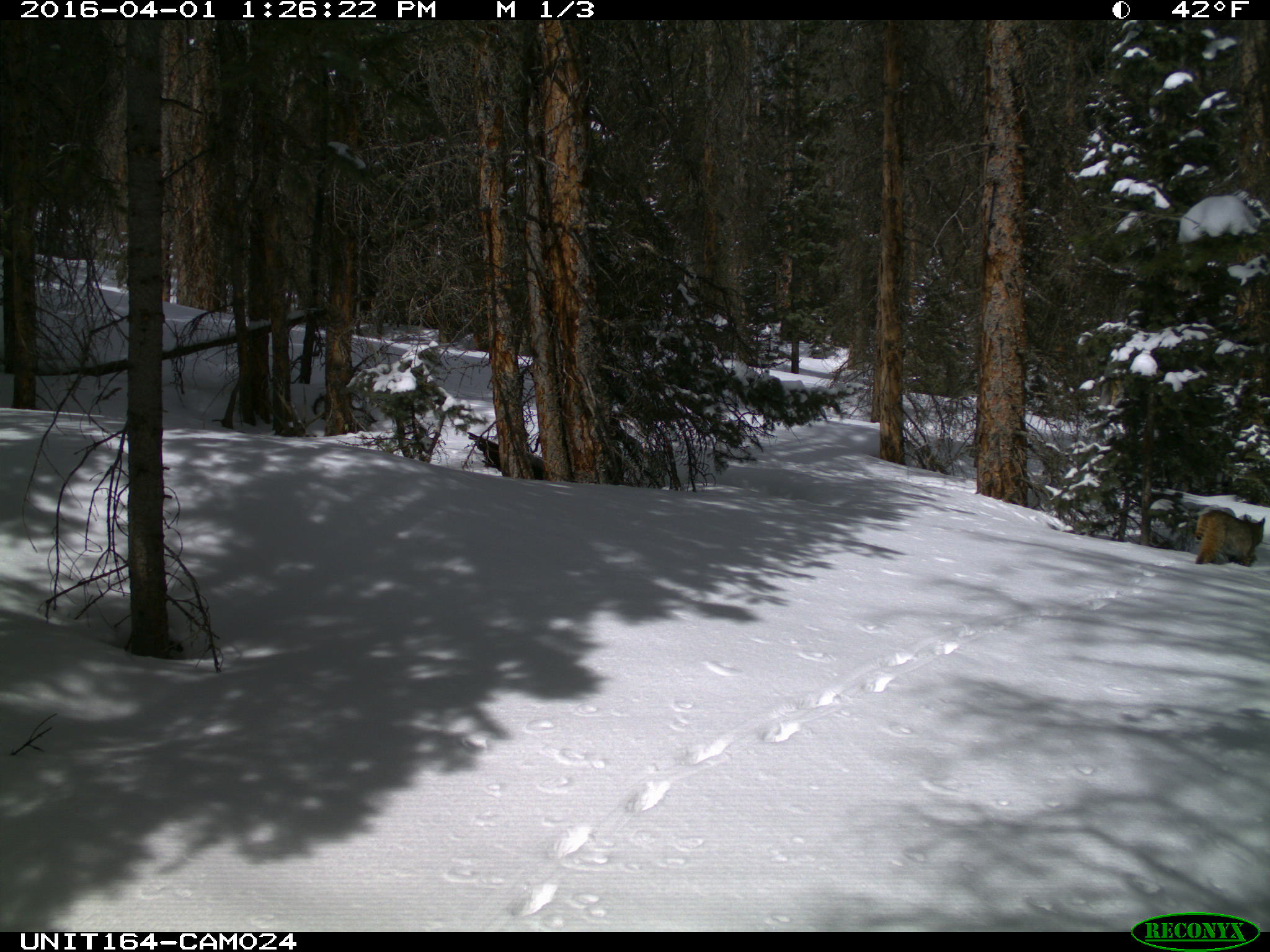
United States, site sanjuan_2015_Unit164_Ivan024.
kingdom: Animalia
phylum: Chordata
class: Mammalia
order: Carnivora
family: Felidae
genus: Lynx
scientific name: Lynx rufus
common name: bobcat